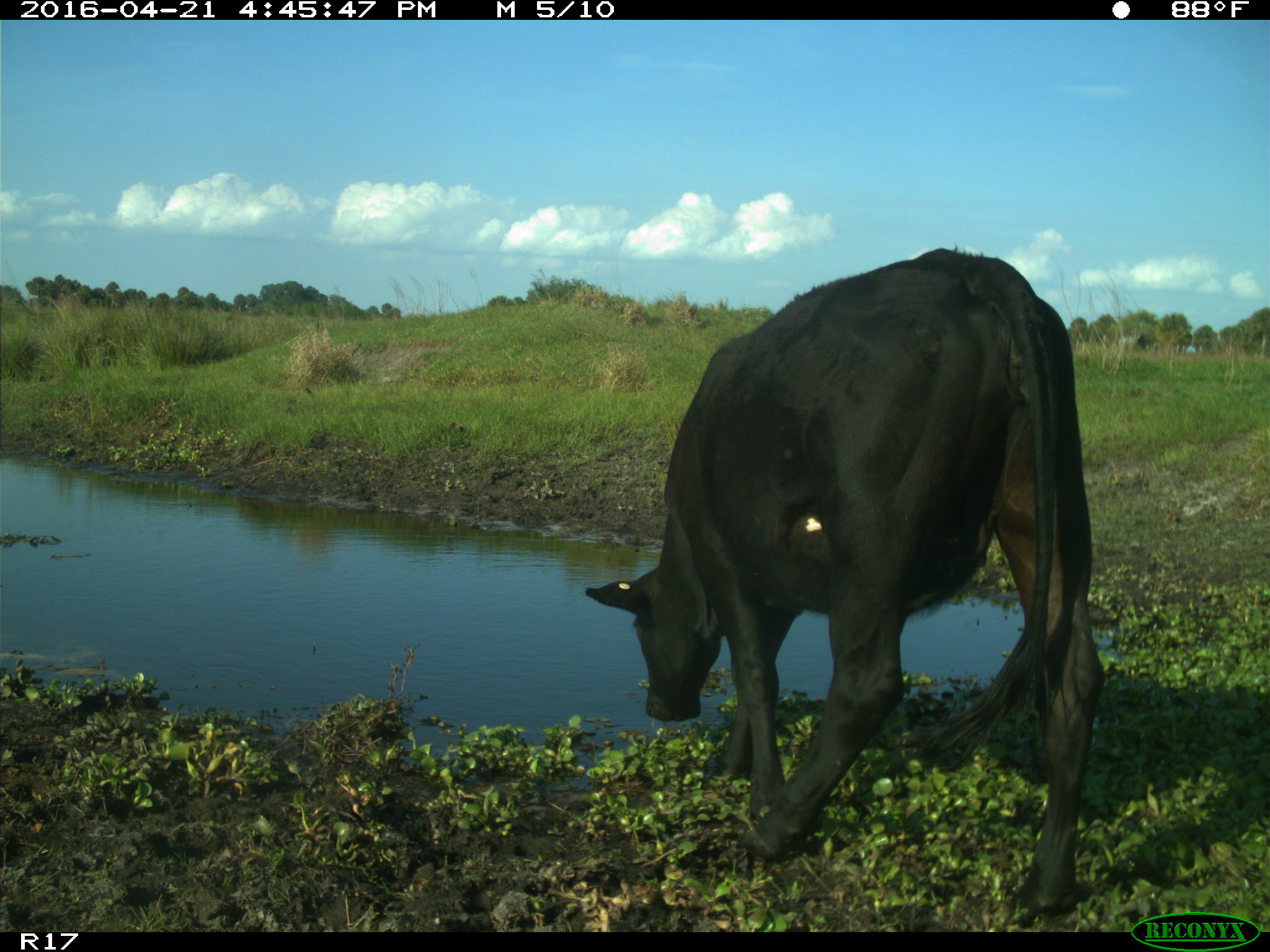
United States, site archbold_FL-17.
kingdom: Animalia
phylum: Chordata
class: Mammalia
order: Artiodactyla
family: Bovidae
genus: Bos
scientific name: Bos taurus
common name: domestic cow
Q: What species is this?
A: Bos taurus (domestic cow).